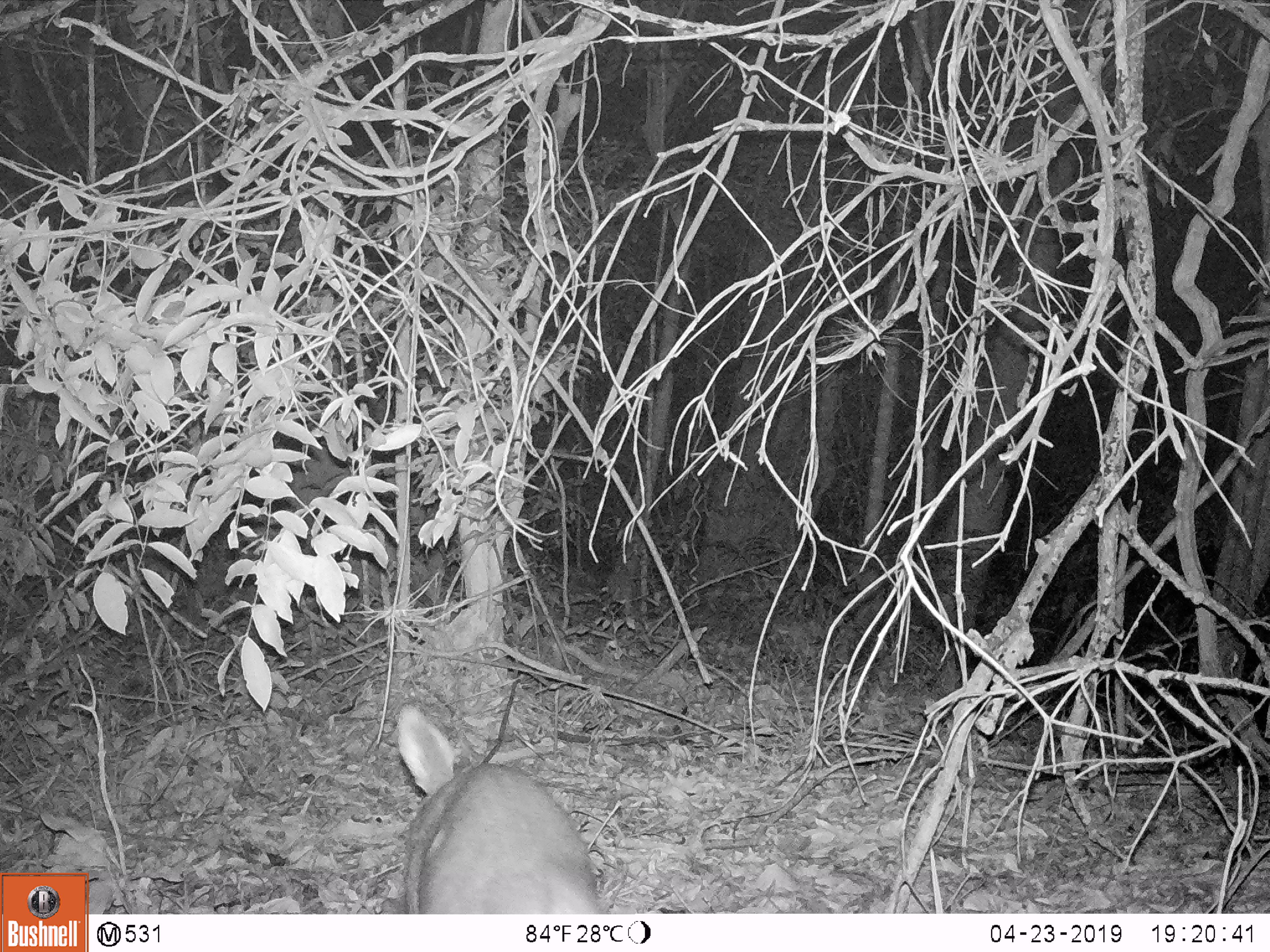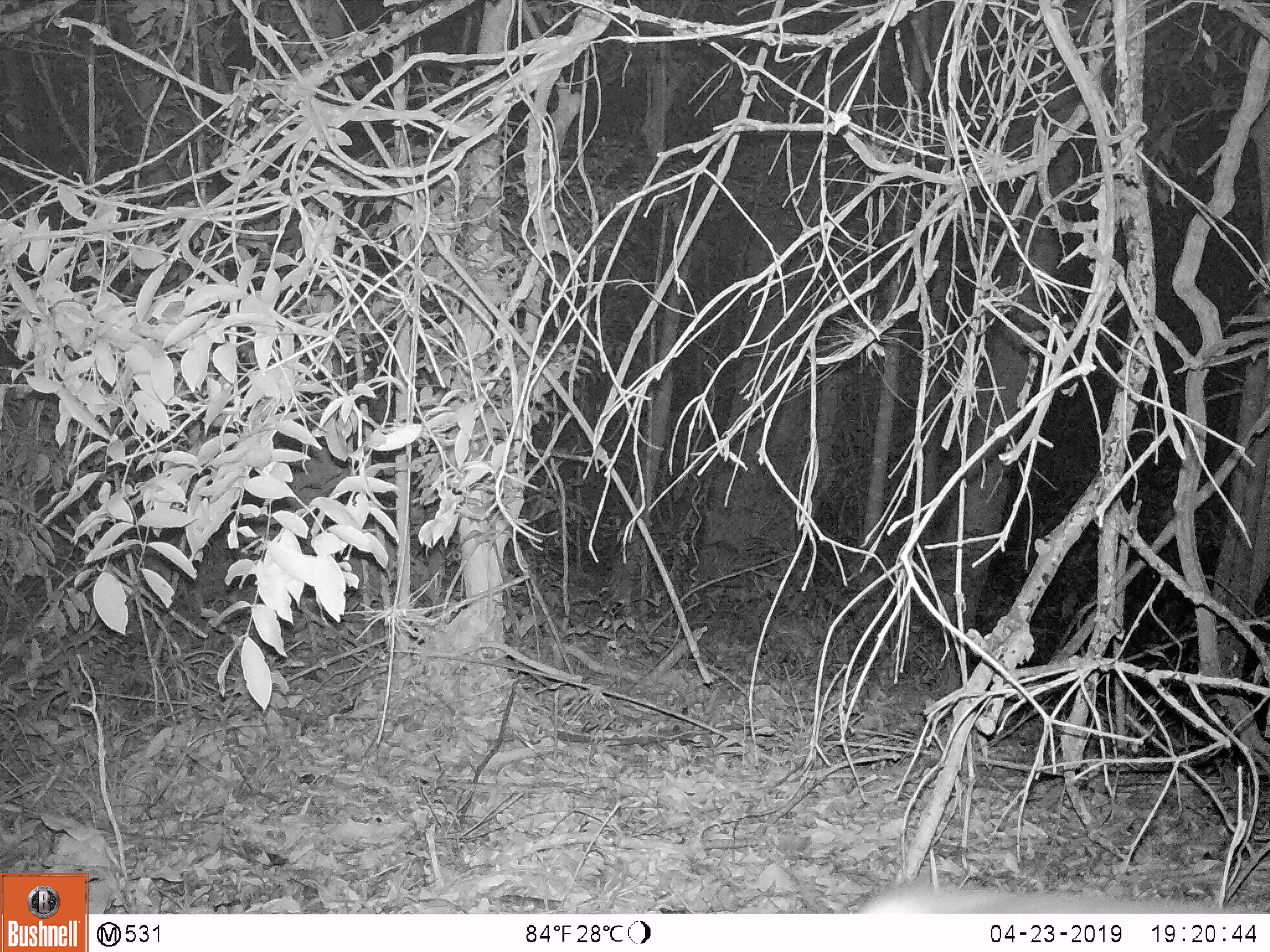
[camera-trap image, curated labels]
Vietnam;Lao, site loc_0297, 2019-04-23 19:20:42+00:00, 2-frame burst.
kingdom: Animalia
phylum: Chordata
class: Mammalia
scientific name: Laurasiatheria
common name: ungulate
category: unidentified ungulates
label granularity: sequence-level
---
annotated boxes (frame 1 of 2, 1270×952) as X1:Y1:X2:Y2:
unidentified ungulates: 396:759:599:914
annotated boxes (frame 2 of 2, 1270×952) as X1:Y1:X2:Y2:
unidentified ungulates: 856:880:1219:913